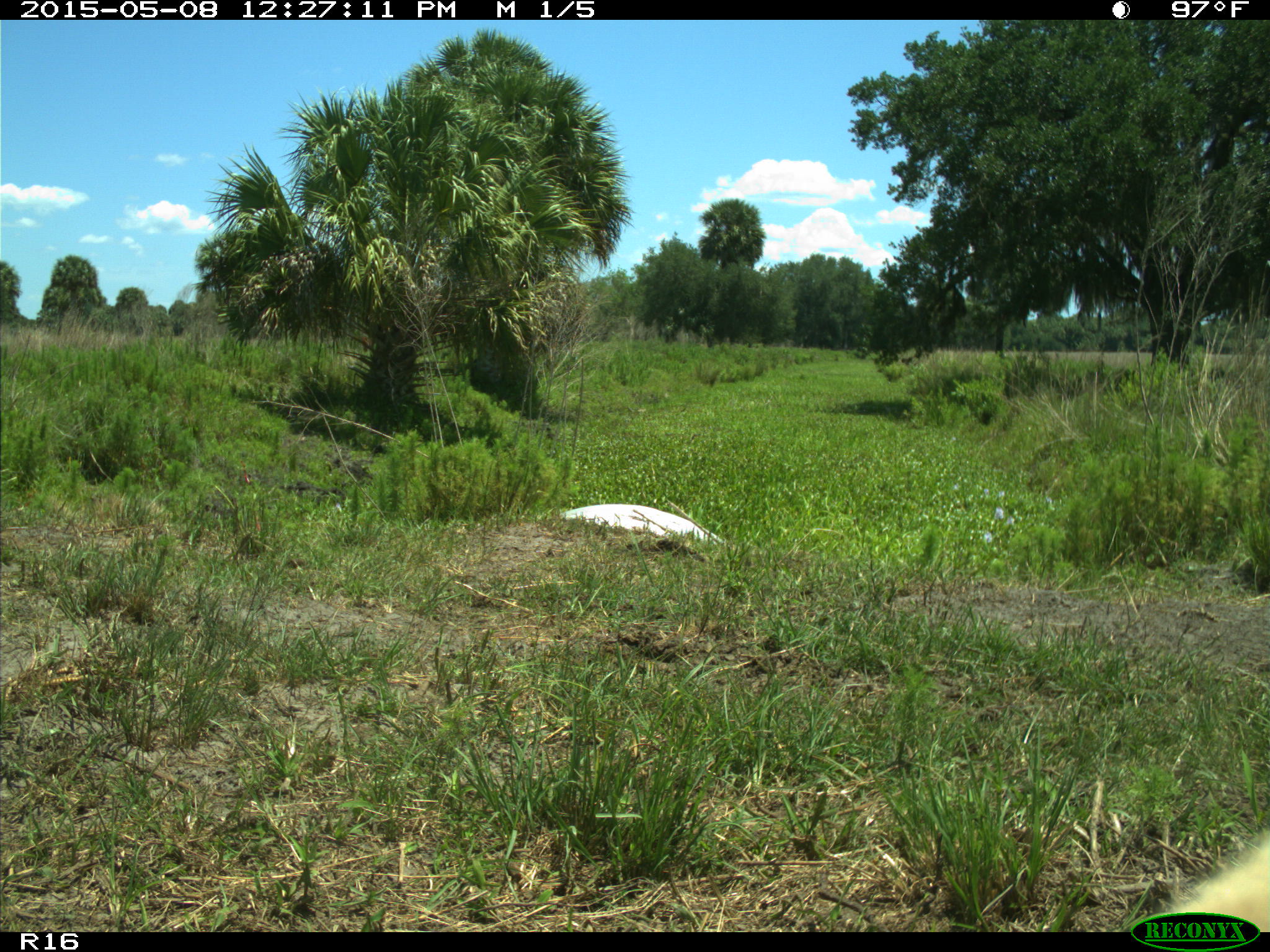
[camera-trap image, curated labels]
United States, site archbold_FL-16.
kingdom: Animalia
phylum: Chordata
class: Mammalia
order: Artiodactyla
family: Bovidae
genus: Bos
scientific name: Bos taurus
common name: domestic cow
Bos taurus (domestic cow).